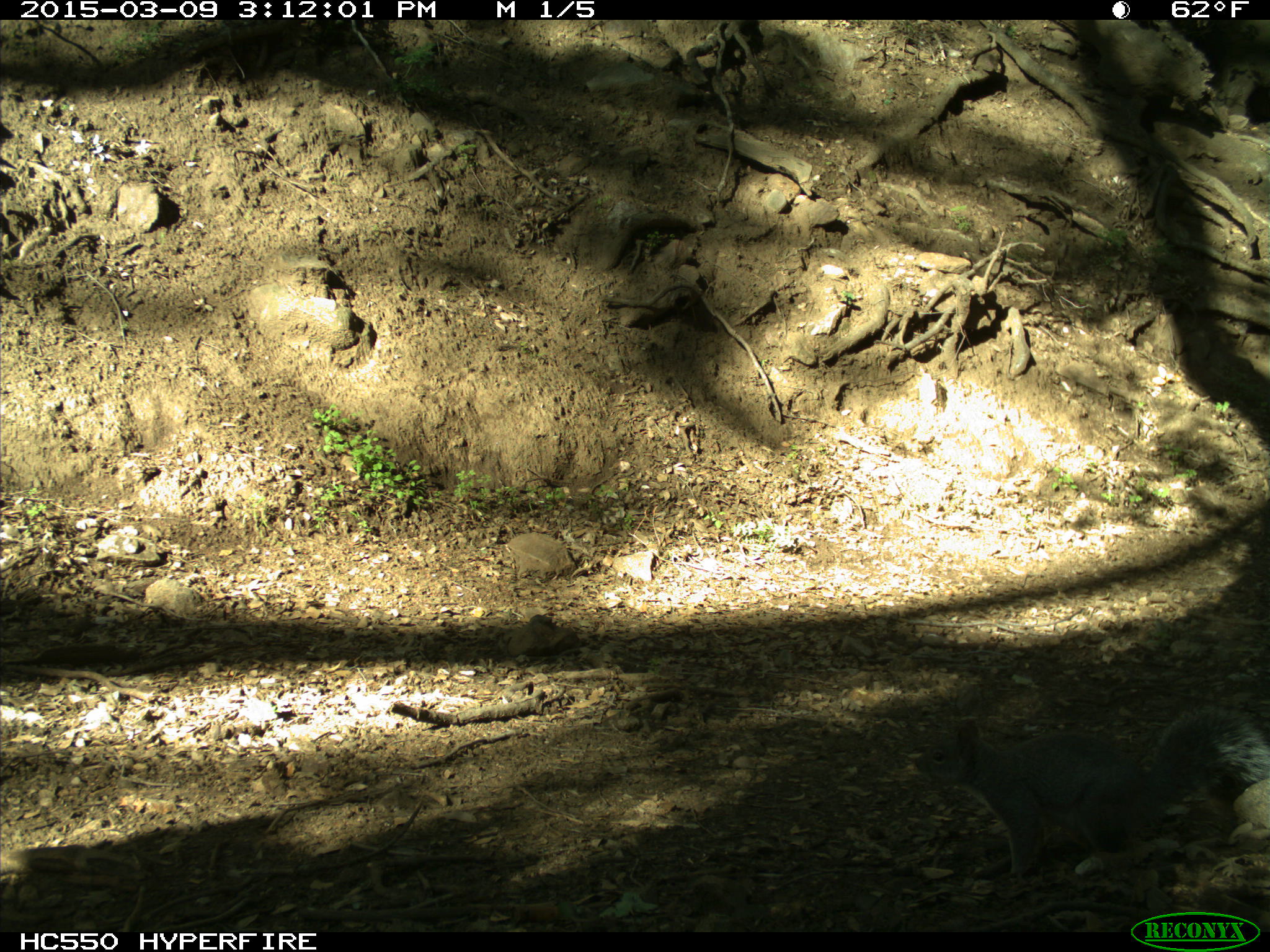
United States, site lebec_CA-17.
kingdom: Animalia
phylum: Chordata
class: Mammalia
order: Rodentia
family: Sciuridae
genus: Sciurus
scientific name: Sciurus carolinensis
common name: eastern gray squirrel